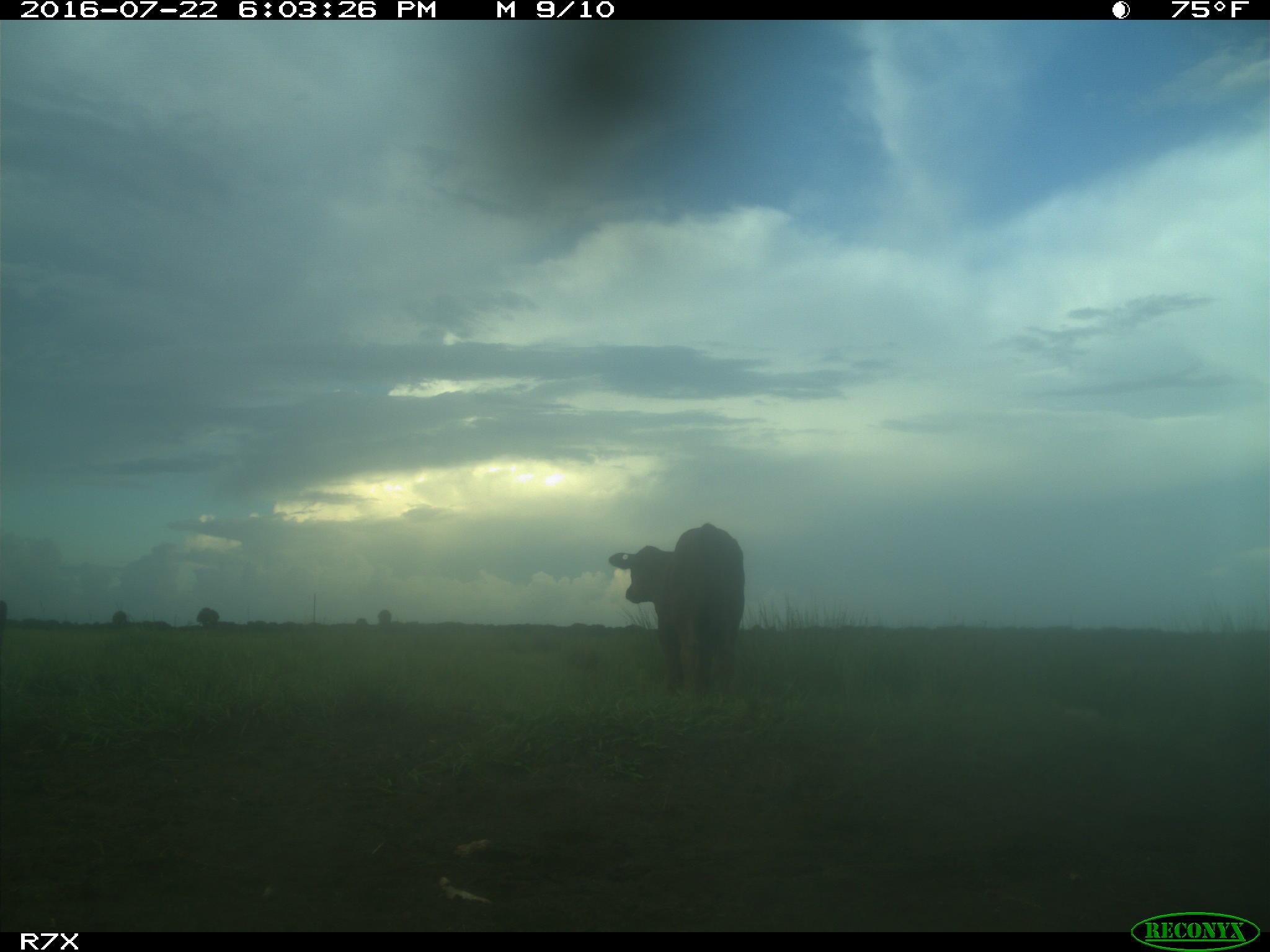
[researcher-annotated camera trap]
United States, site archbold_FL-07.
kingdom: Animalia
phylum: Chordata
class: Mammalia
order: Artiodactyla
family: Bovidae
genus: Bos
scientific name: Bos taurus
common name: domestic cow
Bos taurus (domestic cow).